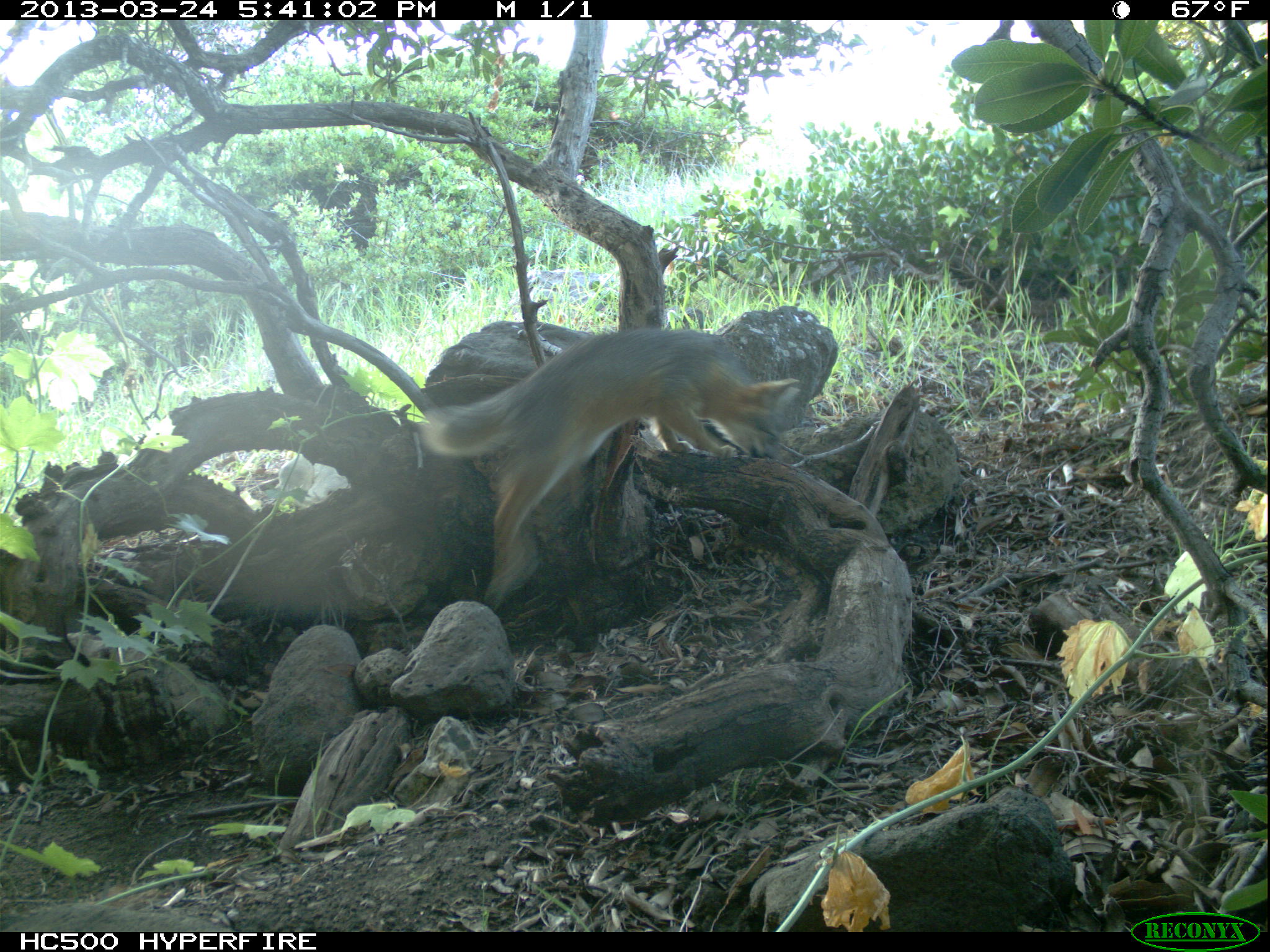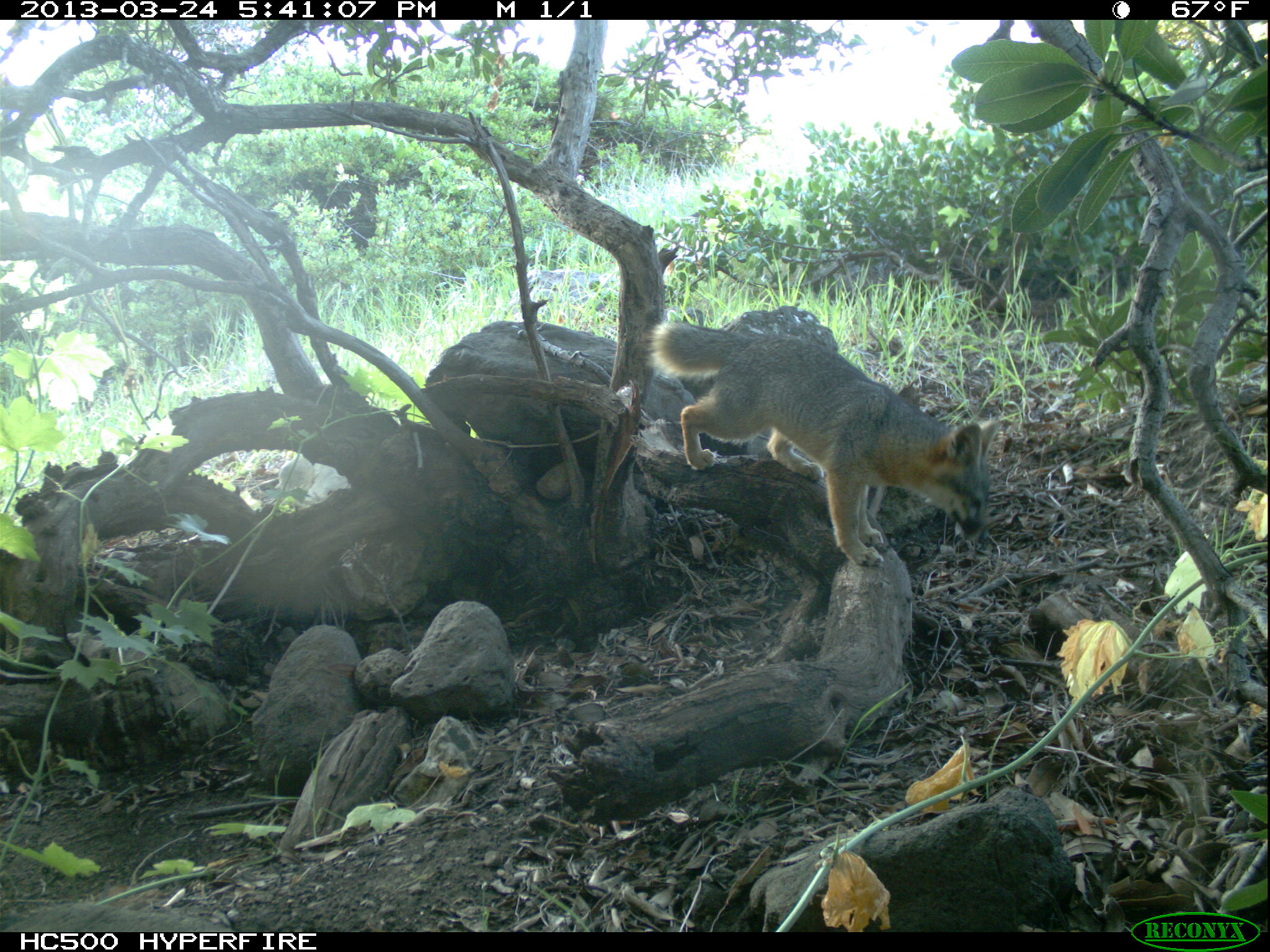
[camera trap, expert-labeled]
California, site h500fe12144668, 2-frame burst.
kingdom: Animalia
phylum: Chordata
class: Mammalia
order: Carnivora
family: Canidae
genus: Urocyon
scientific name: Urocyon littoralis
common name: island fox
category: fox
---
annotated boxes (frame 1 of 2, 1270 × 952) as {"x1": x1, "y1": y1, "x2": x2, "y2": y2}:
fox: {"x1": 419, "y1": 327, "x2": 800, "y2": 612}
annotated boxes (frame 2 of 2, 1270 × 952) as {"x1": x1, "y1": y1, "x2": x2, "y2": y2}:
fox: {"x1": 644, "y1": 320, "x2": 1005, "y2": 568}